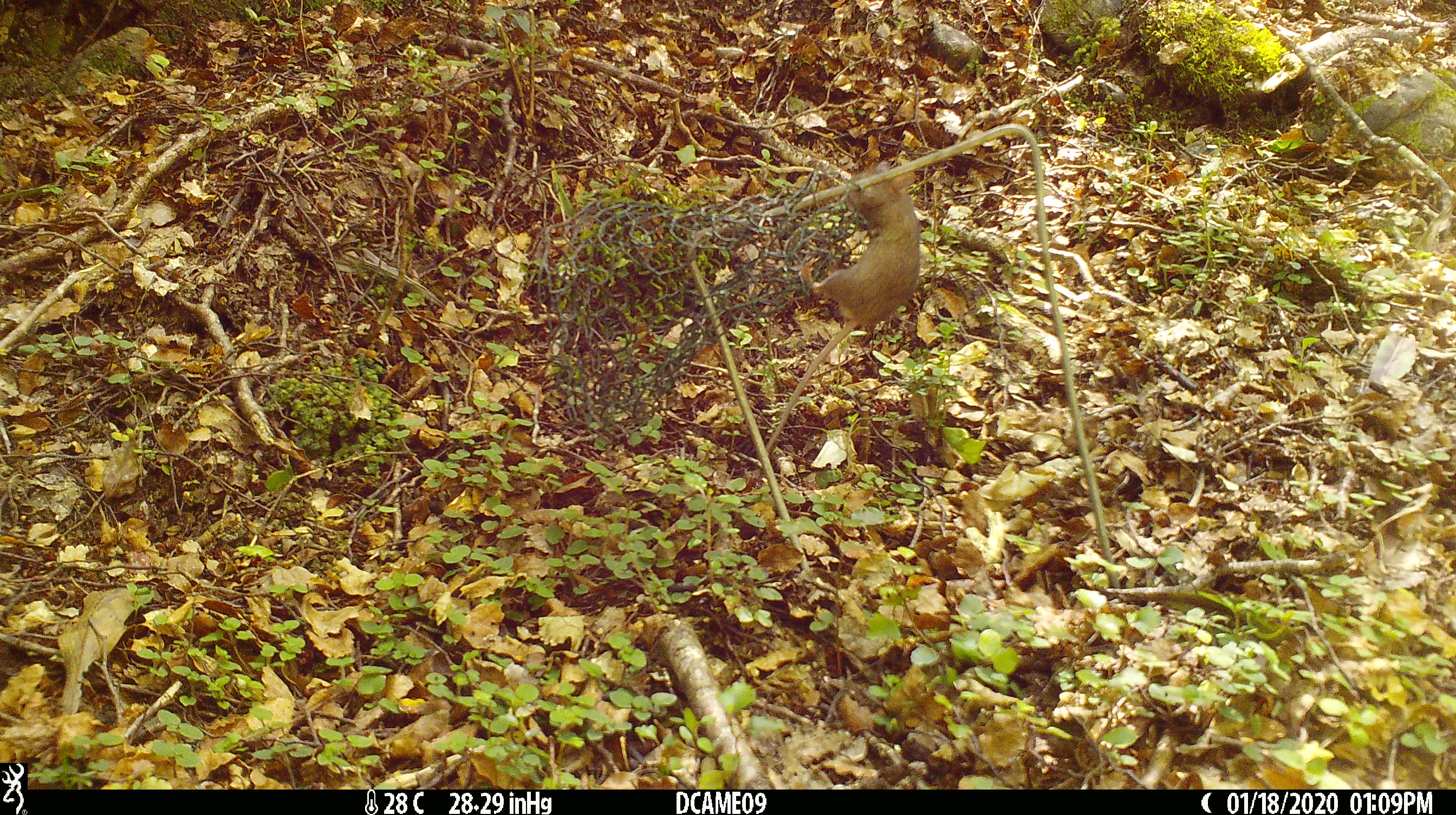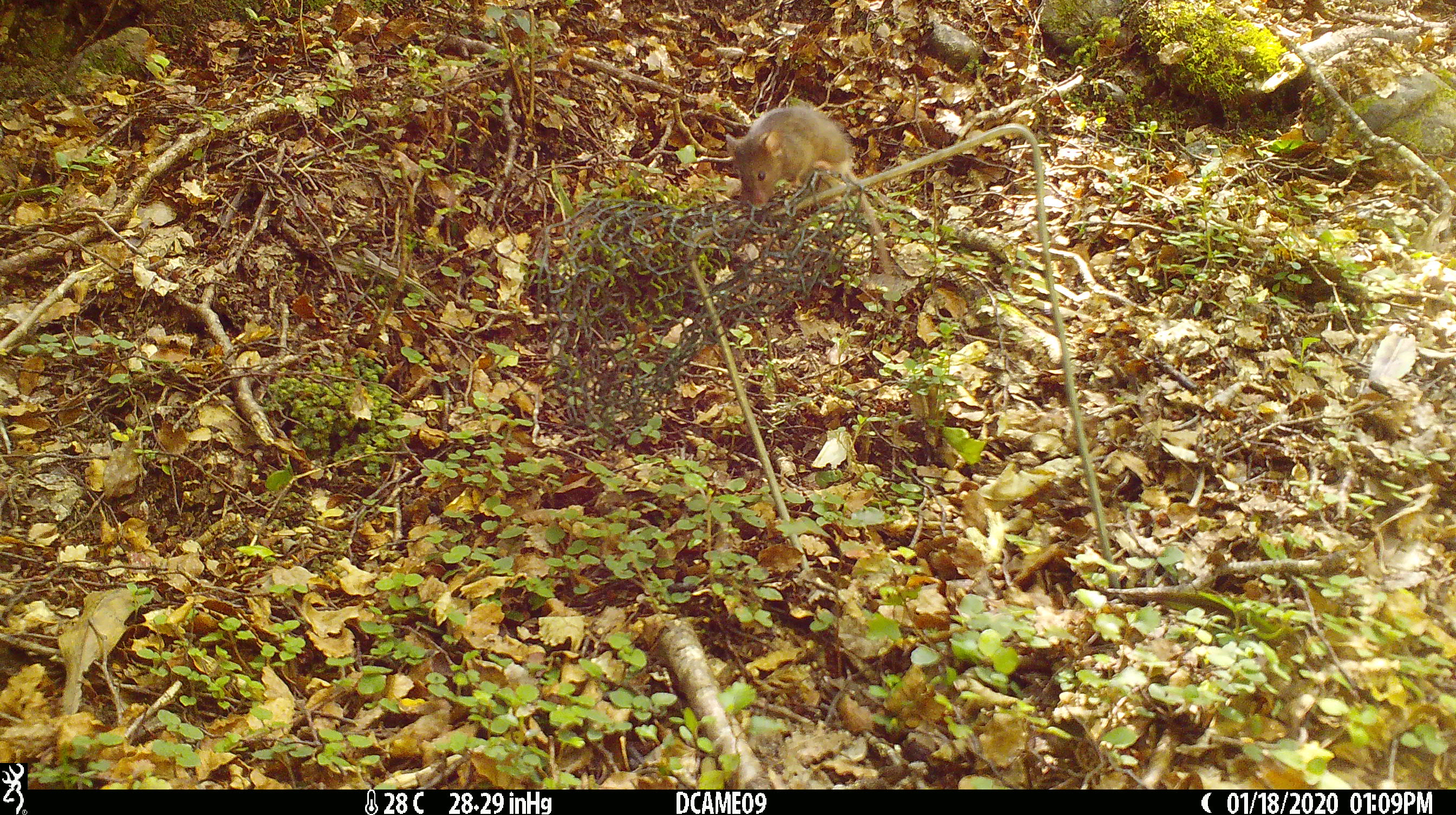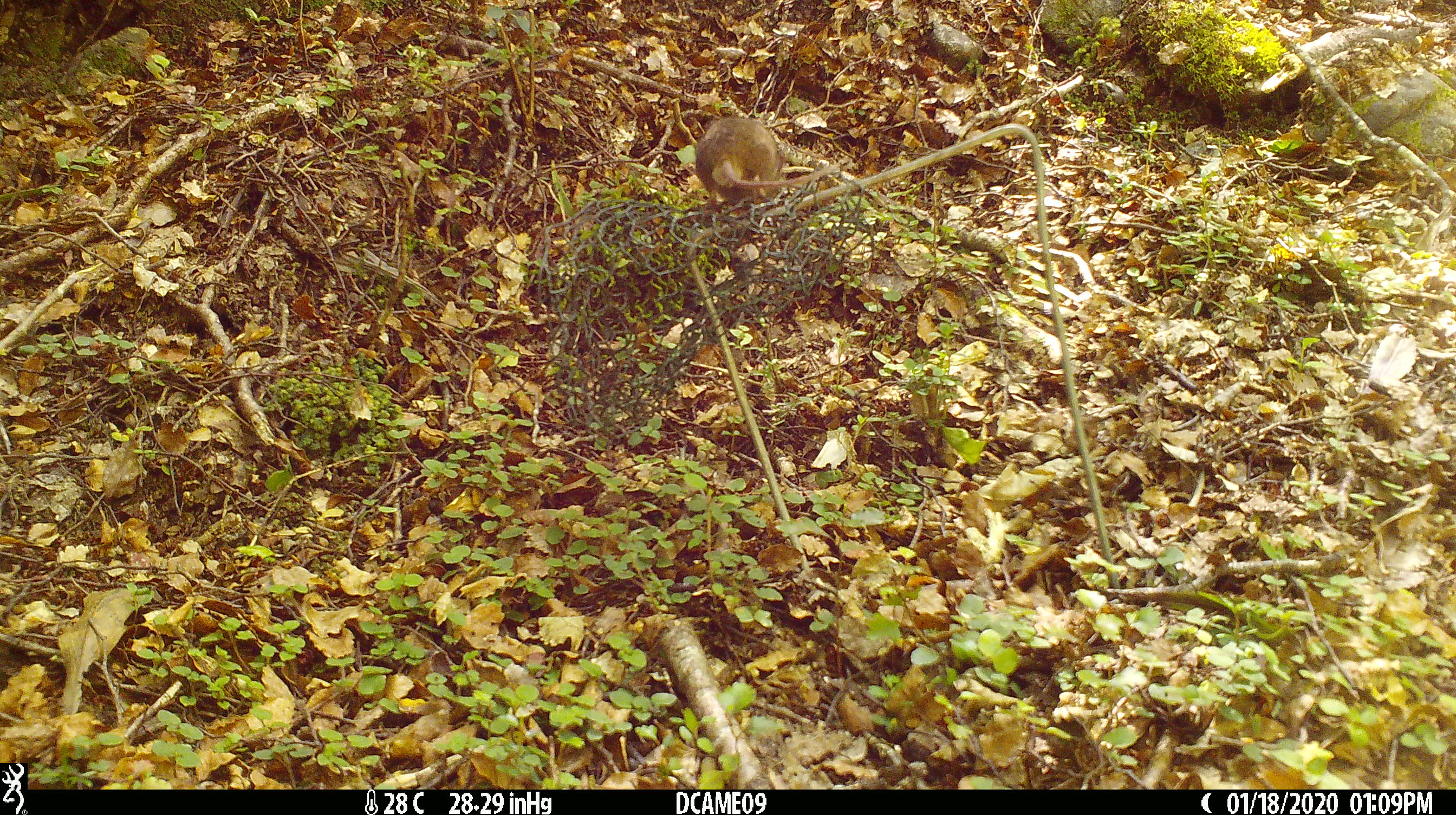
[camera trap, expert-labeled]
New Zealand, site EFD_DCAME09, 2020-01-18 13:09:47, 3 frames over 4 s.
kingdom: Animalia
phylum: Chordata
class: Mammalia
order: Rodentia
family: Muridae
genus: Mus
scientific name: Mus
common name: mouse